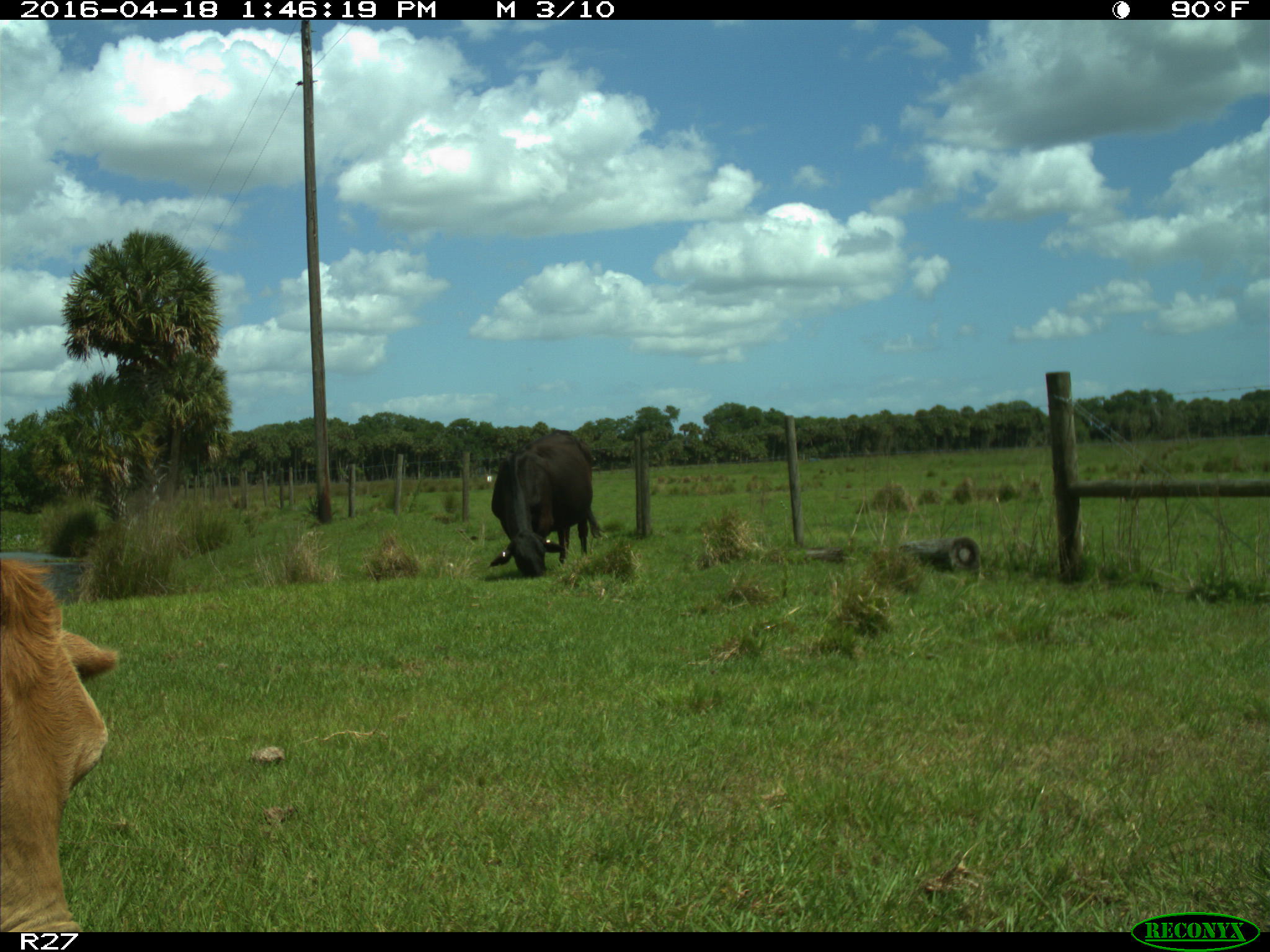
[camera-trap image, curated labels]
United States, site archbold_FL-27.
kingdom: Animalia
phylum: Chordata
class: Mammalia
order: Artiodactyla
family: Bovidae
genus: Bos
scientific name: Bos taurus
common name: domestic cow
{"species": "Bos taurus (domestic cow)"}